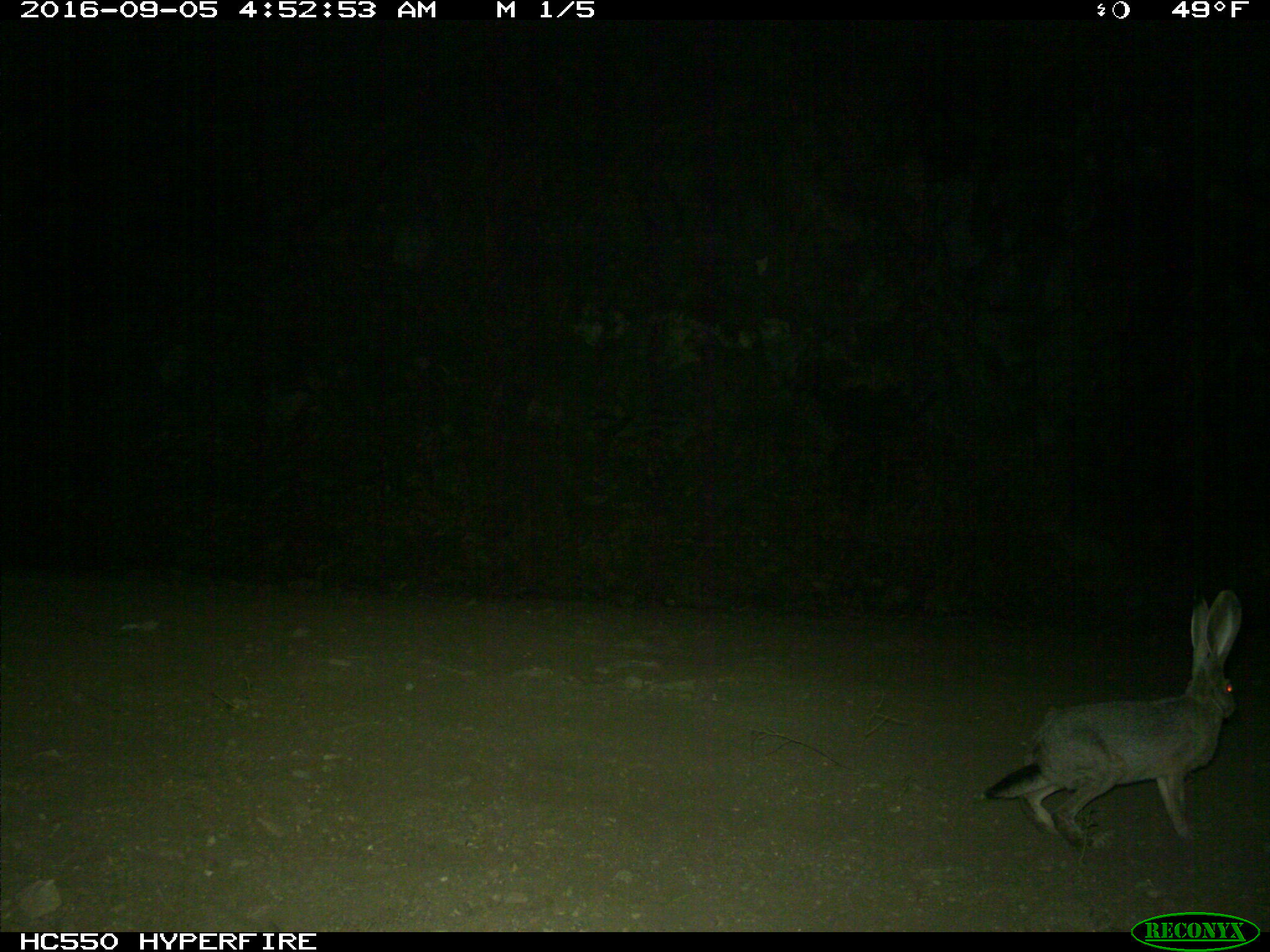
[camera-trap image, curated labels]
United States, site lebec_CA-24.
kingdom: Animalia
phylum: Chordata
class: Mammalia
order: Lagomorpha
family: Leporidae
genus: Lepus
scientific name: Lepus californicus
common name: black-tailed jackrabbit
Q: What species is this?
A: Lepus californicus (black-tailed jackrabbit).